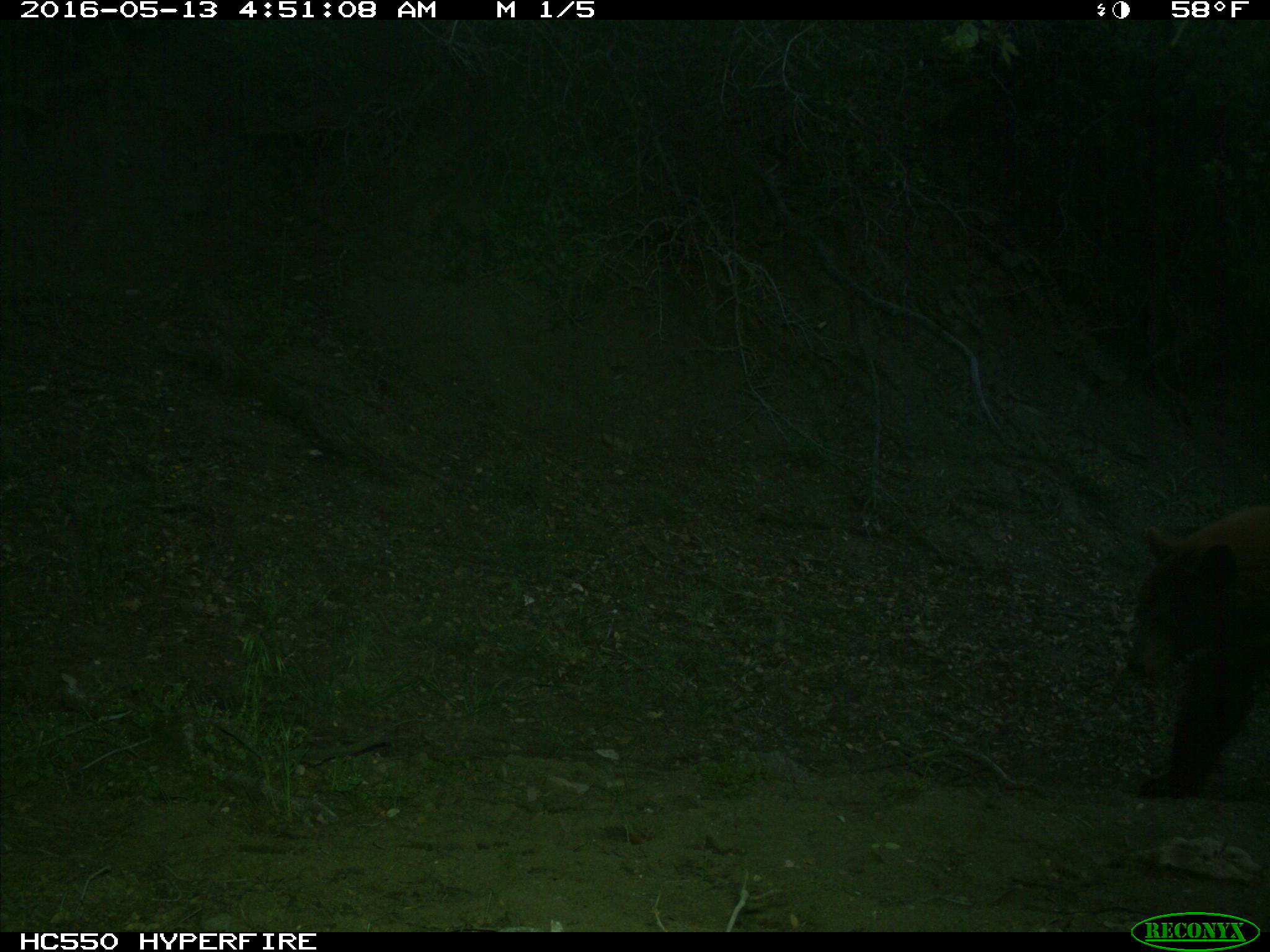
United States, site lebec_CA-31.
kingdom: Animalia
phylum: Chordata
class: Mammalia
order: Carnivora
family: Ursidae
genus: Ursus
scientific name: Ursus americanus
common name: american black bear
Ursus americanus (american black bear).